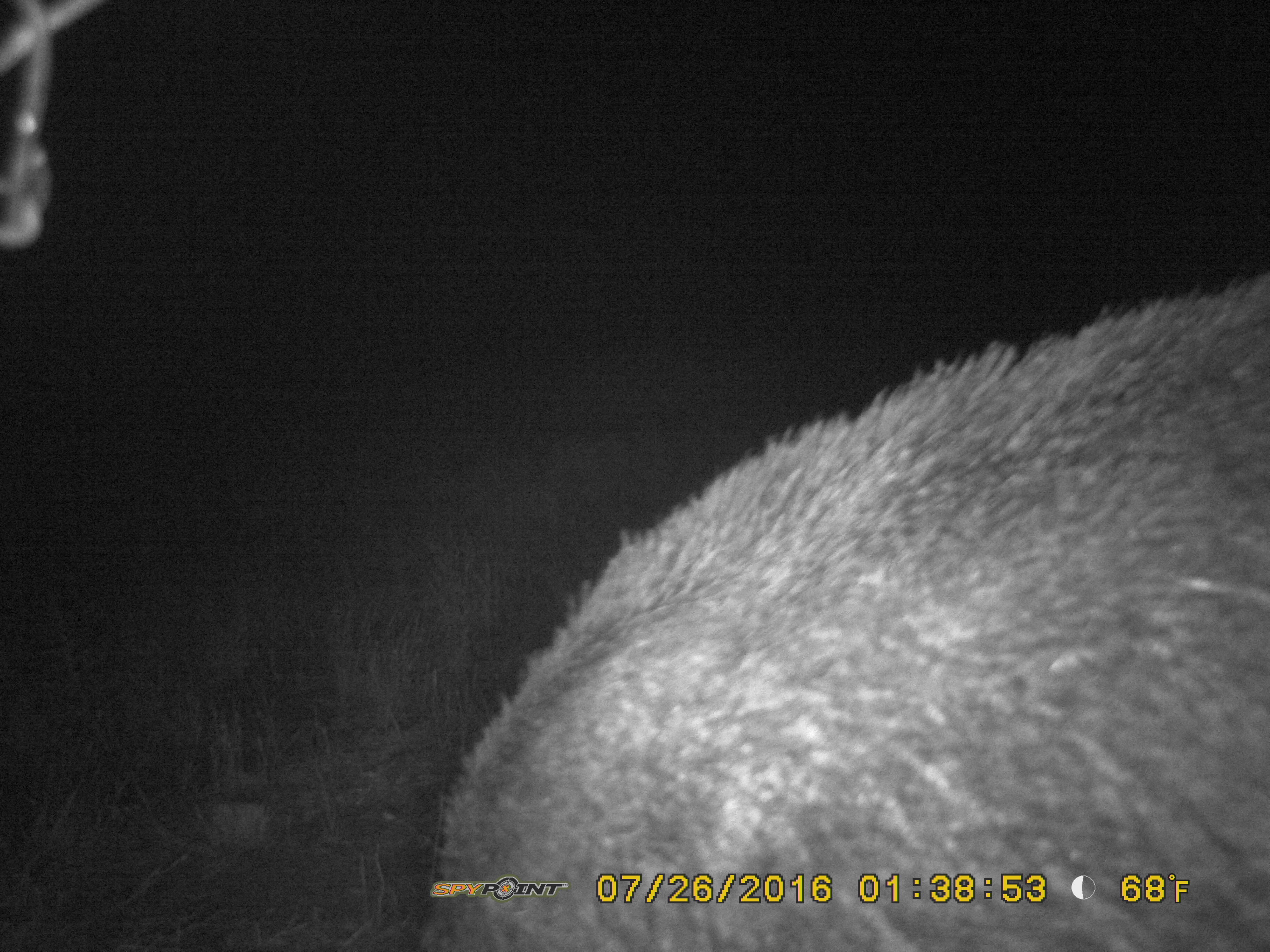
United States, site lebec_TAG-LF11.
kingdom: Animalia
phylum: Chordata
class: Mammalia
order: Artiodactyla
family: Suidae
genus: Sus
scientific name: Sus scrofa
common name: wild boar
Sus scrofa (wild boar).